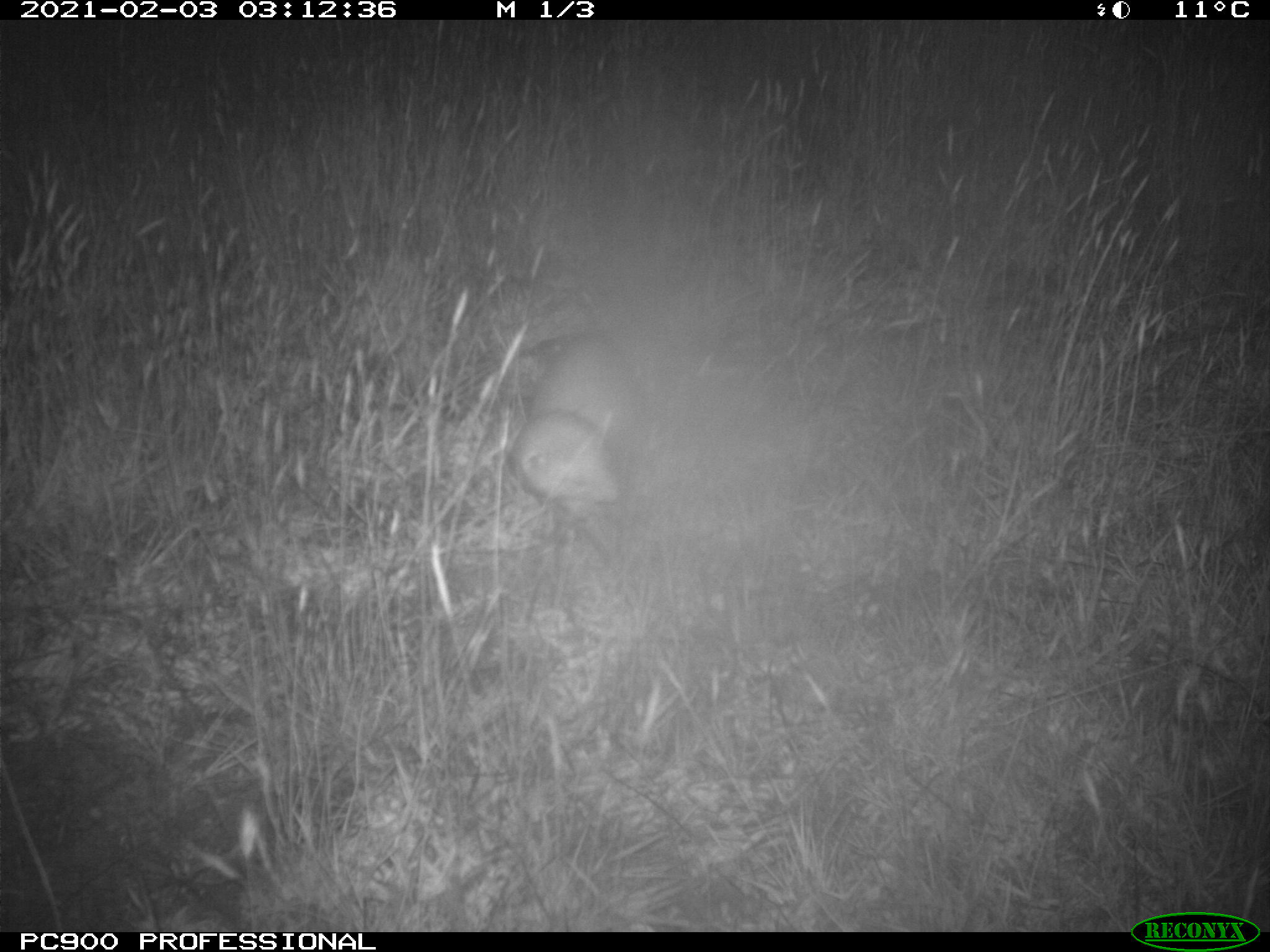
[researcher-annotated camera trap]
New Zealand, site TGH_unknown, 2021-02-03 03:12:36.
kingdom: Animalia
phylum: Chordata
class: Mammalia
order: Carnivora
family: Mustelidae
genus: Mustela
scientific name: Mustela furo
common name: ferret